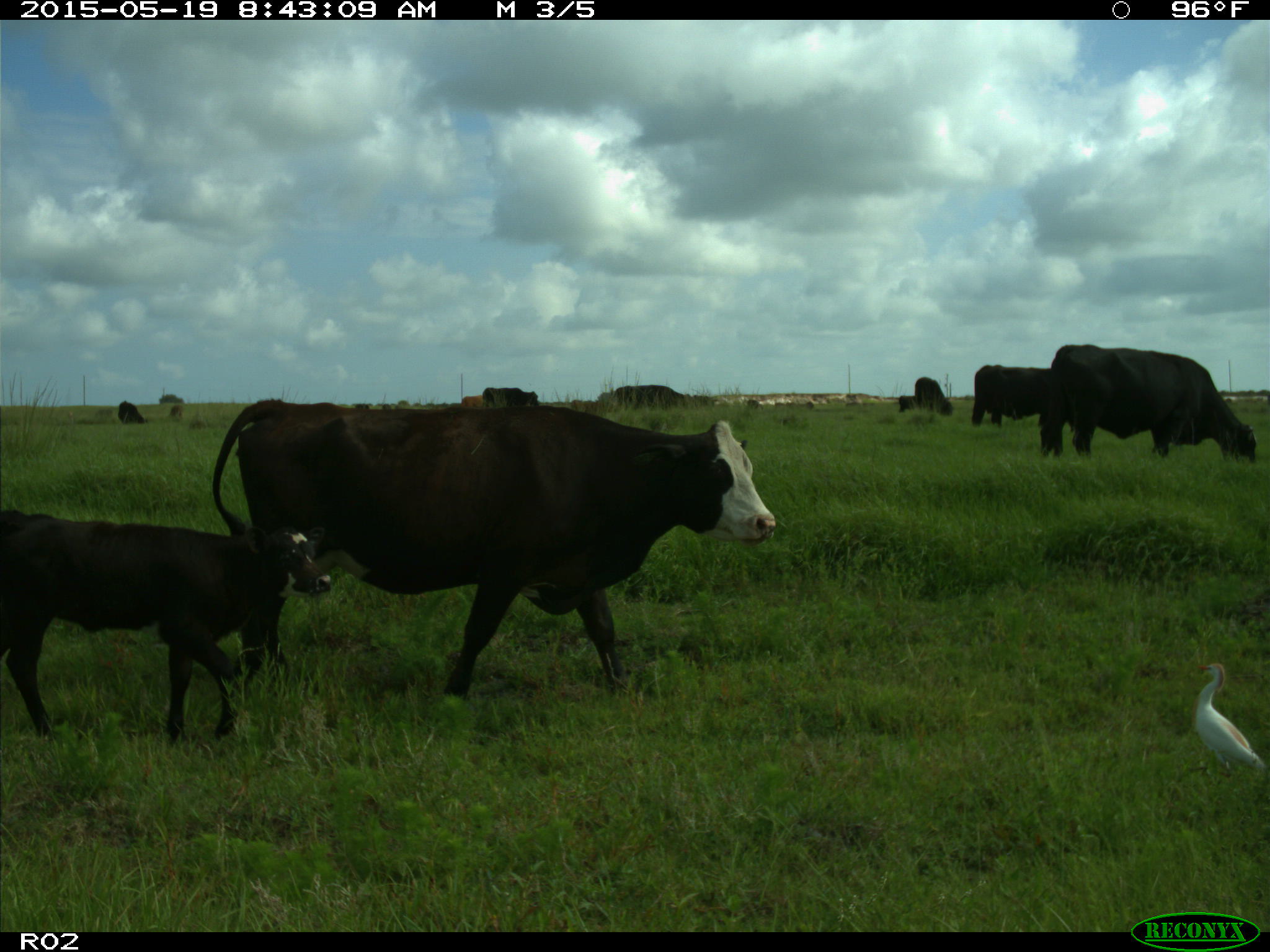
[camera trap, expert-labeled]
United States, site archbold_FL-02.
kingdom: Animalia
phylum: Chordata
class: Mammalia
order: Artiodactyla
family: Bovidae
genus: Bos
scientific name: Bos taurus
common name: domestic cow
Bos taurus (domestic cow).